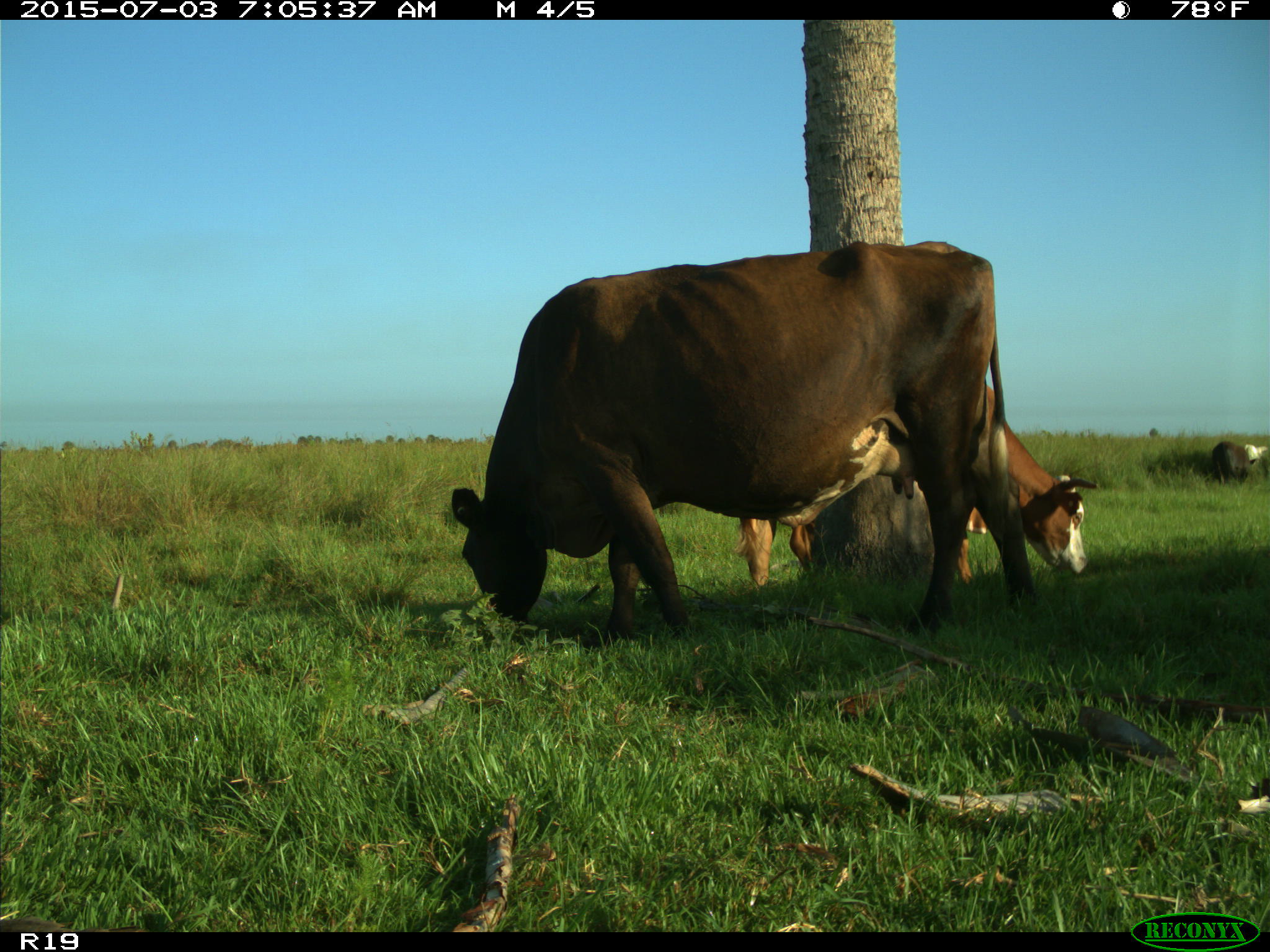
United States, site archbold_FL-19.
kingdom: Animalia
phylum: Chordata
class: Mammalia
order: Artiodactyla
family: Bovidae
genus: Bos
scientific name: Bos taurus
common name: domestic cow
Bos taurus (domestic cow).